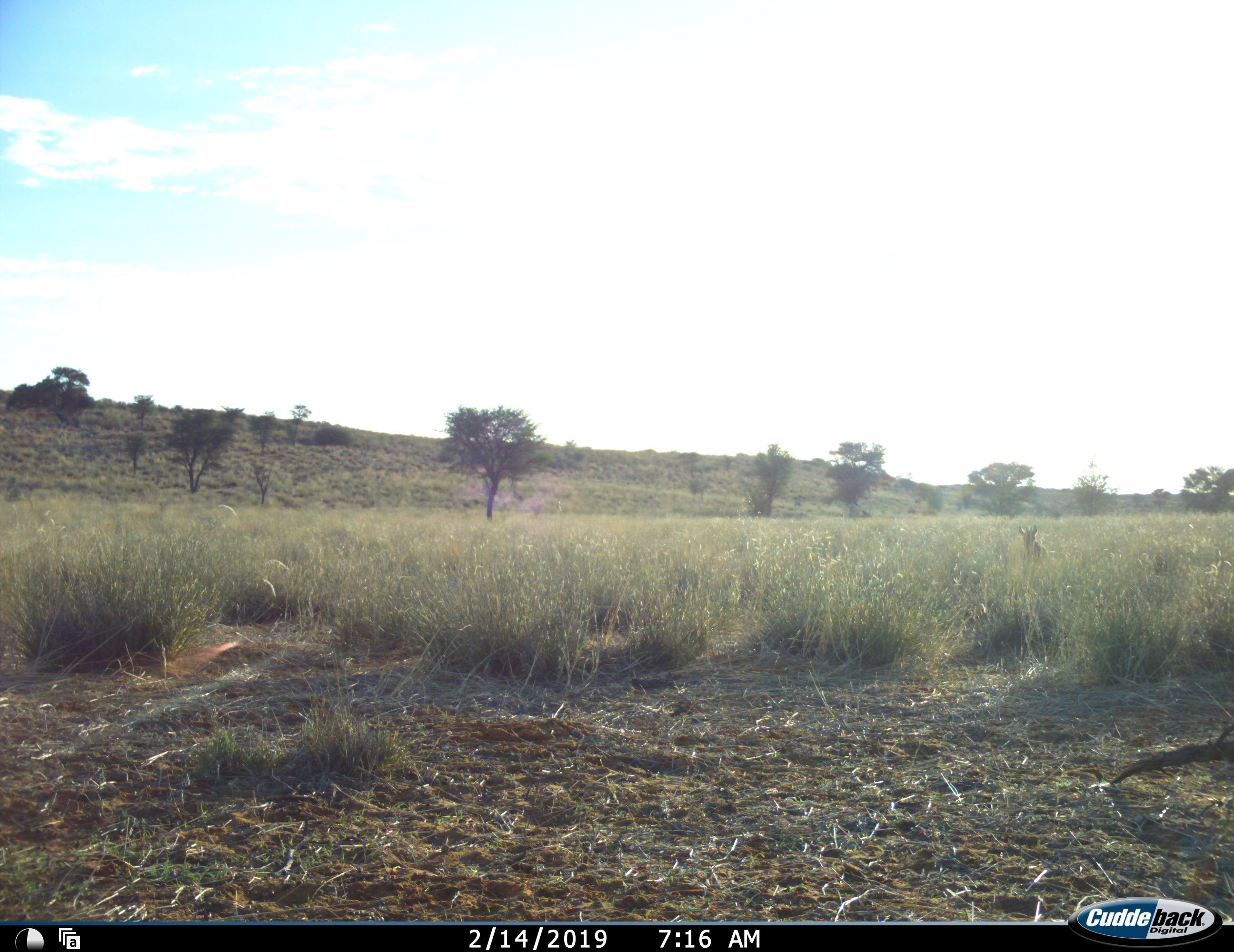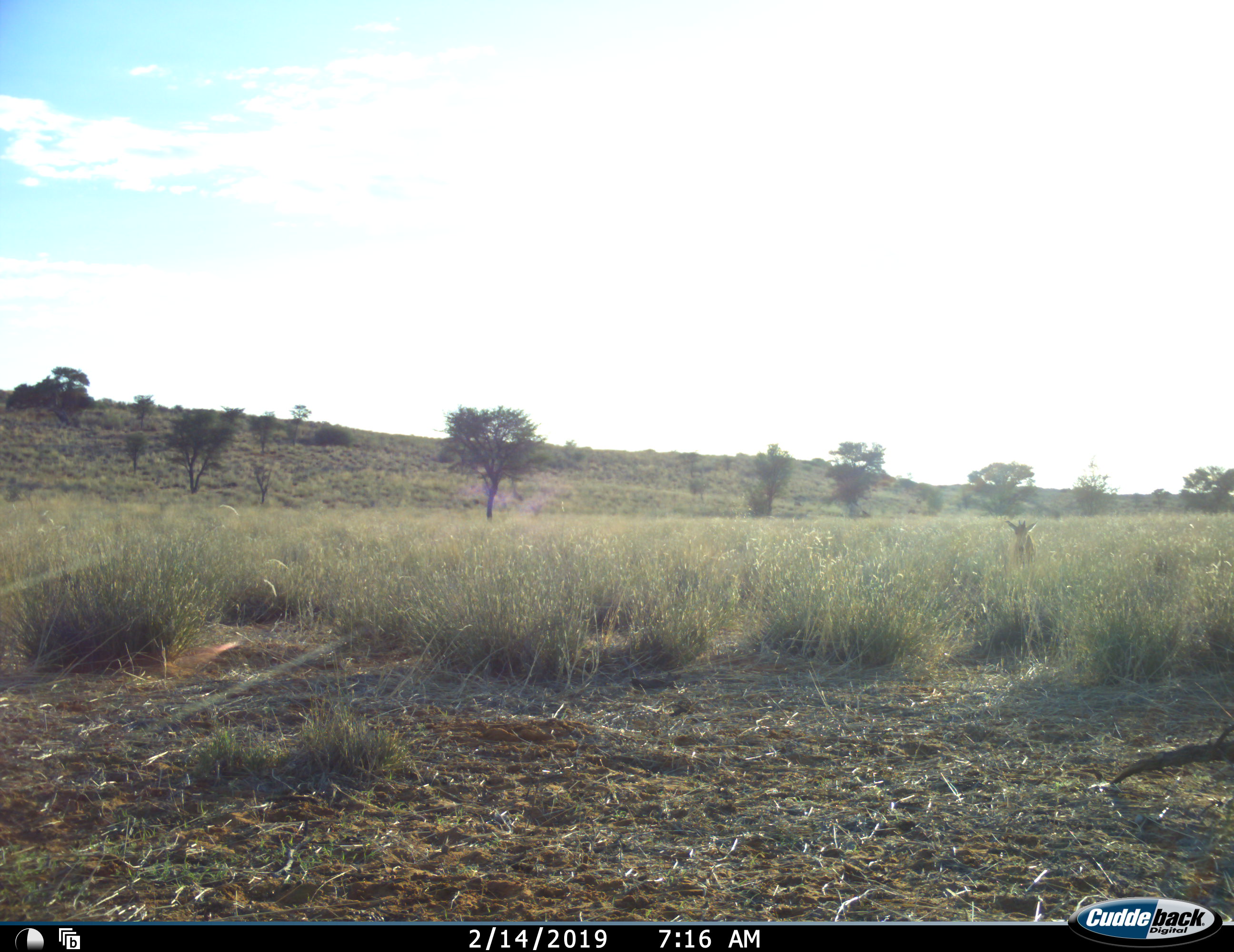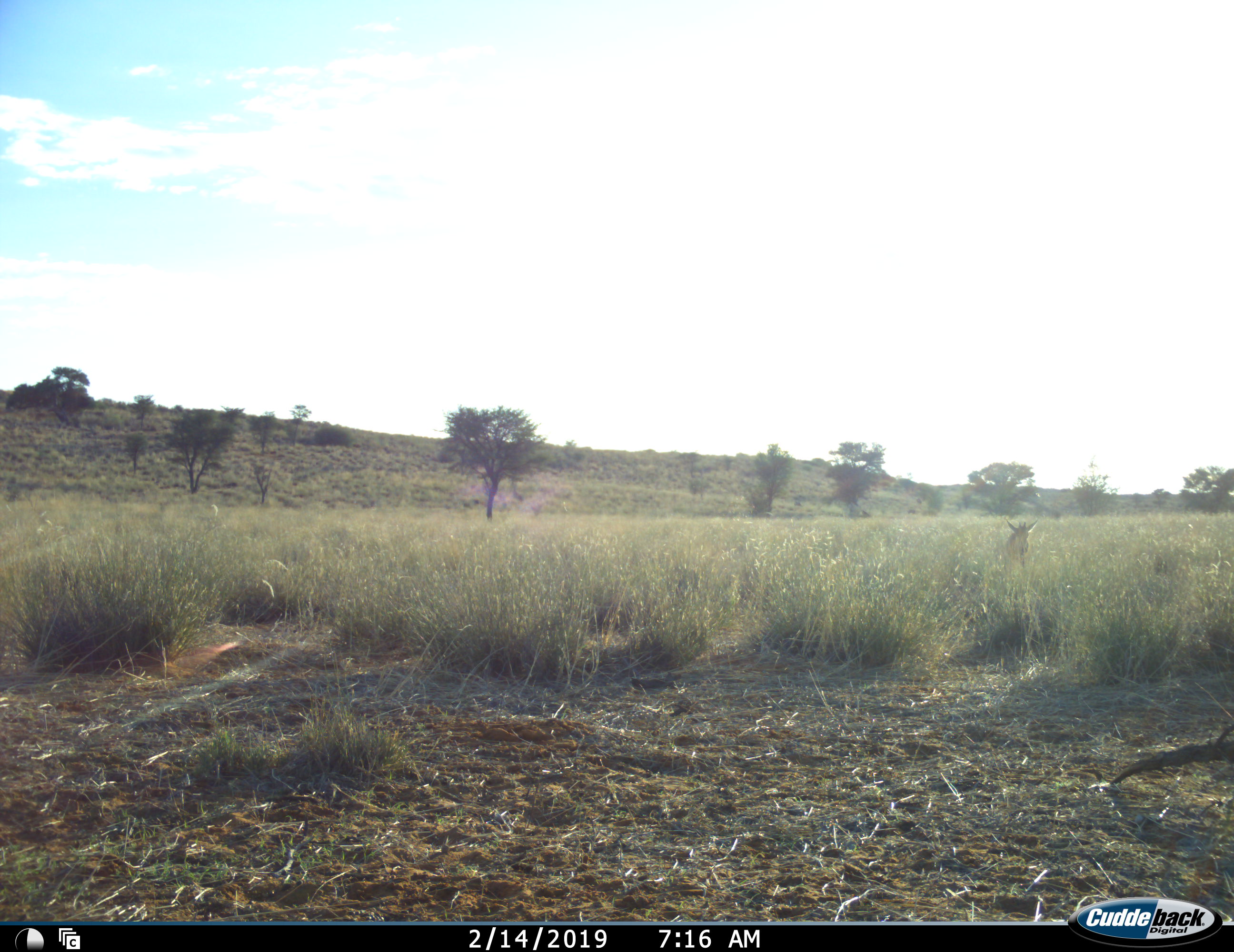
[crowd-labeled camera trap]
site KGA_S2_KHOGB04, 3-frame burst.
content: unidentified animal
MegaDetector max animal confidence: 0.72